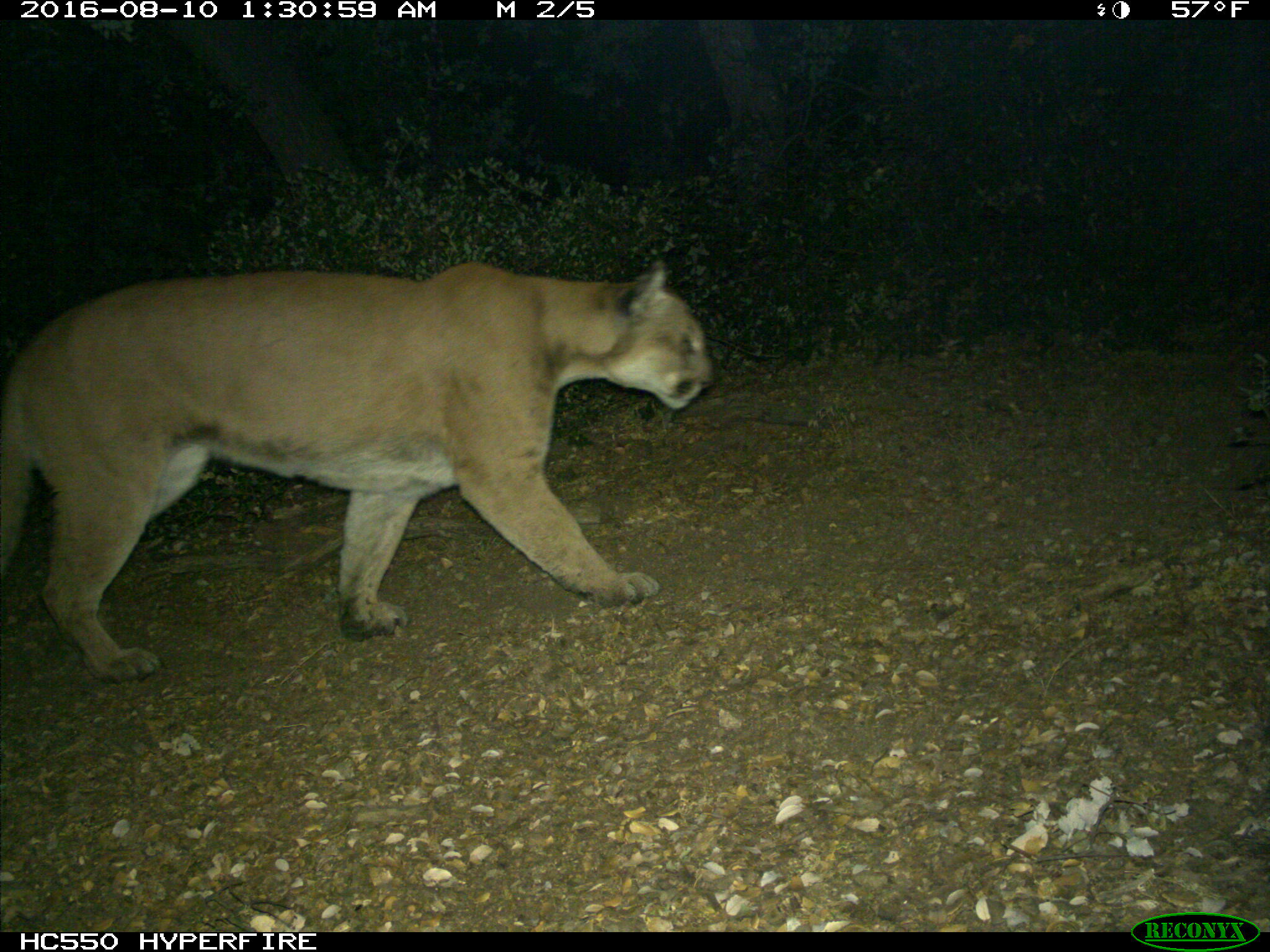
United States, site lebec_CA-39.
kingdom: Animalia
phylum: Chordata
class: Mammalia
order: Carnivora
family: Felidae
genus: Puma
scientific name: Puma concolor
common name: mountain lion